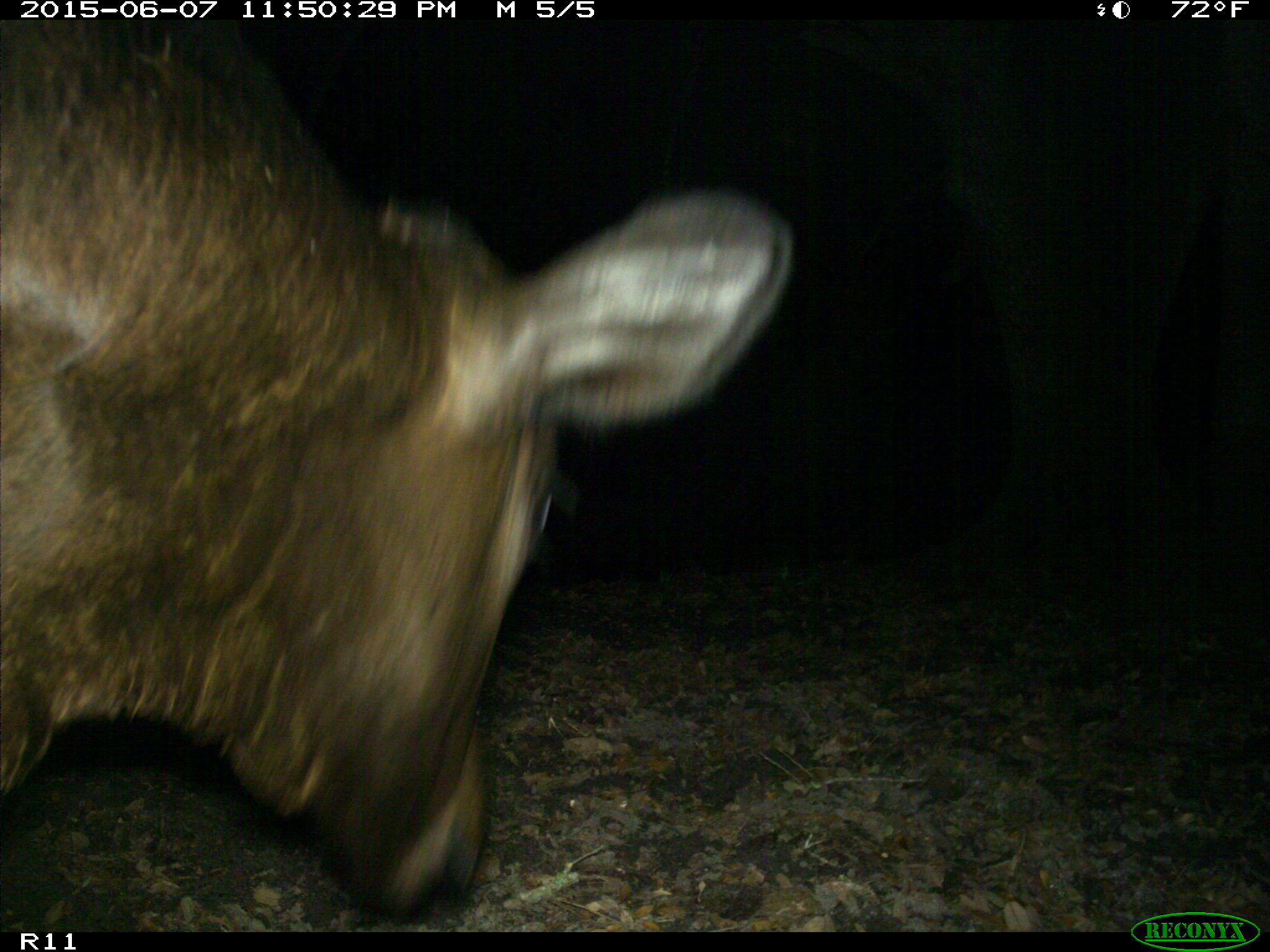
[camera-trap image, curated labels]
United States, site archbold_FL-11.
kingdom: Animalia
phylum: Chordata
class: Mammalia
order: Artiodactyla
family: Bovidae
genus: Bos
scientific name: Bos taurus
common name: domestic cow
Bos taurus (domestic cow).